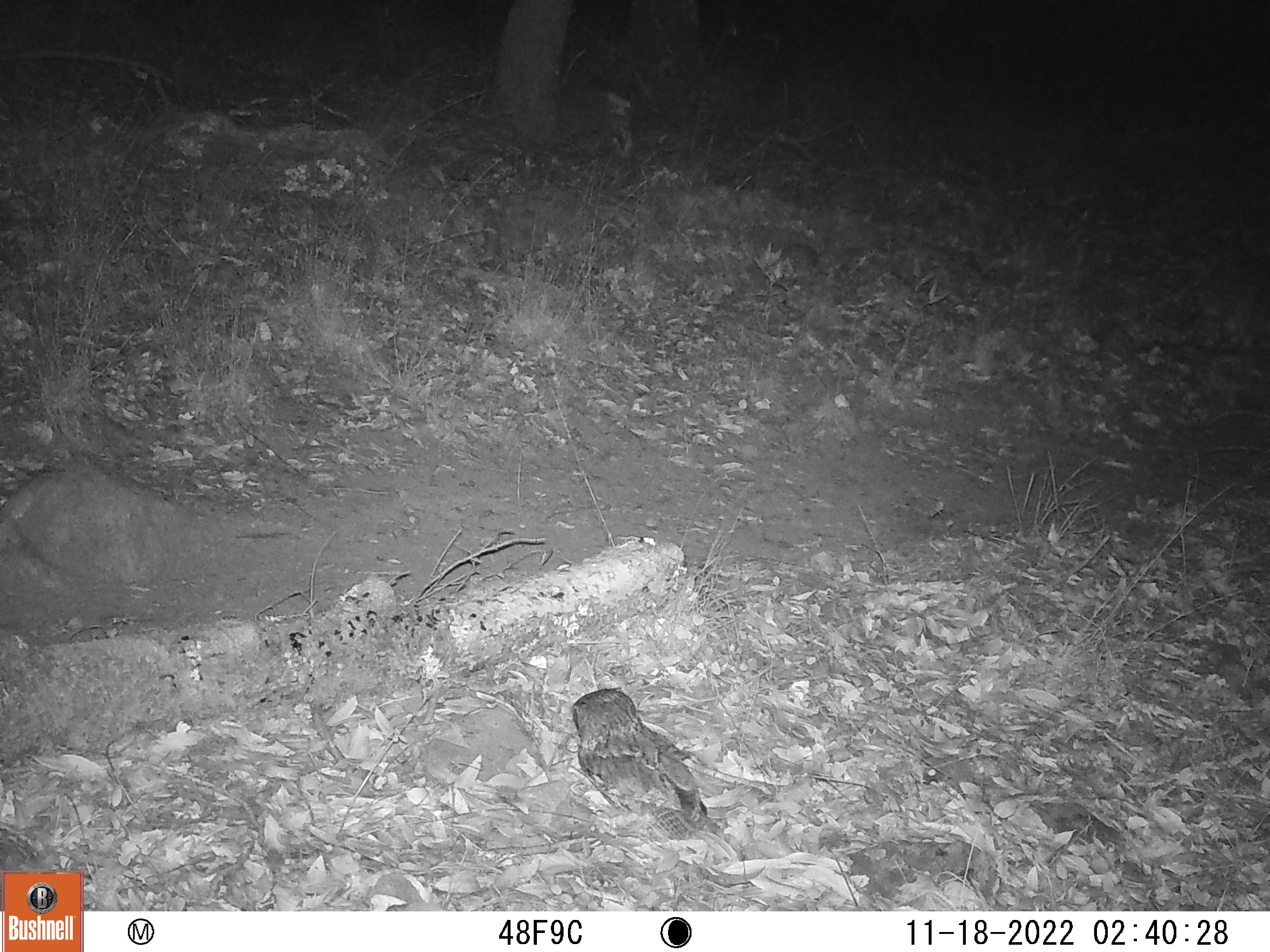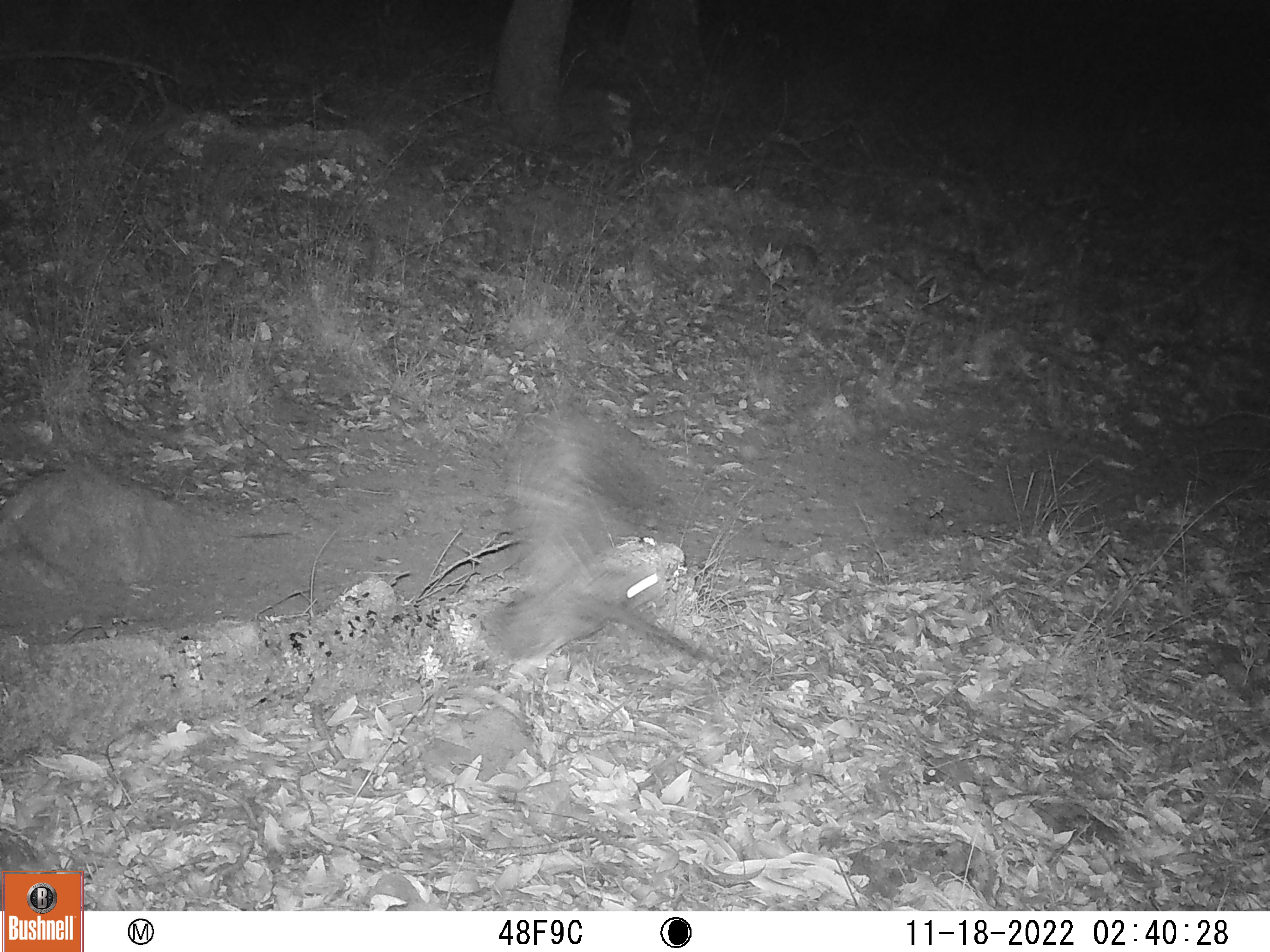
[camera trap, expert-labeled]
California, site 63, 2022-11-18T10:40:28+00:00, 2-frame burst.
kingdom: Animalia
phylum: Chordata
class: Aves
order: Strigiformes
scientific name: Strigiformes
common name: owl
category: unknown owl